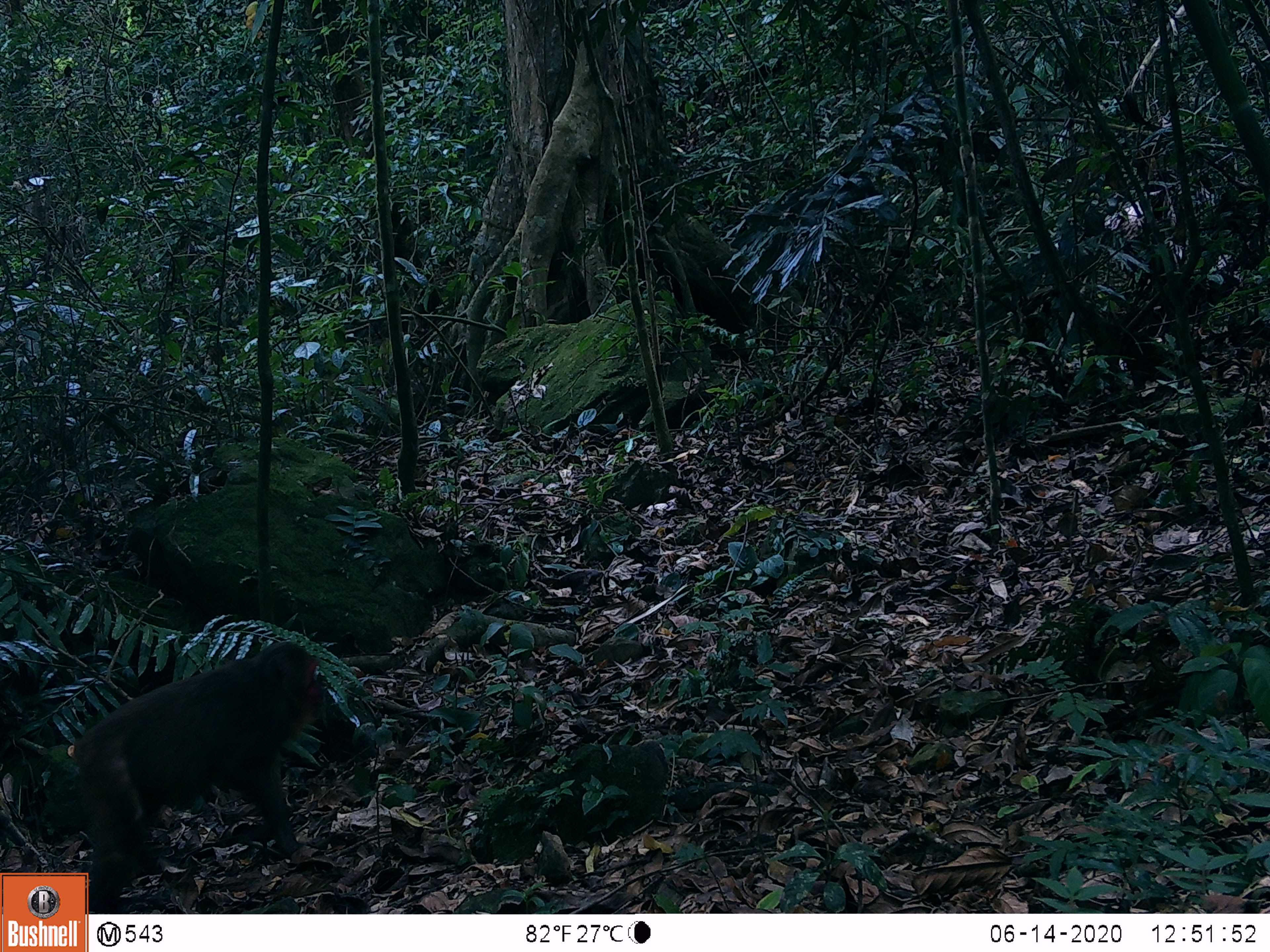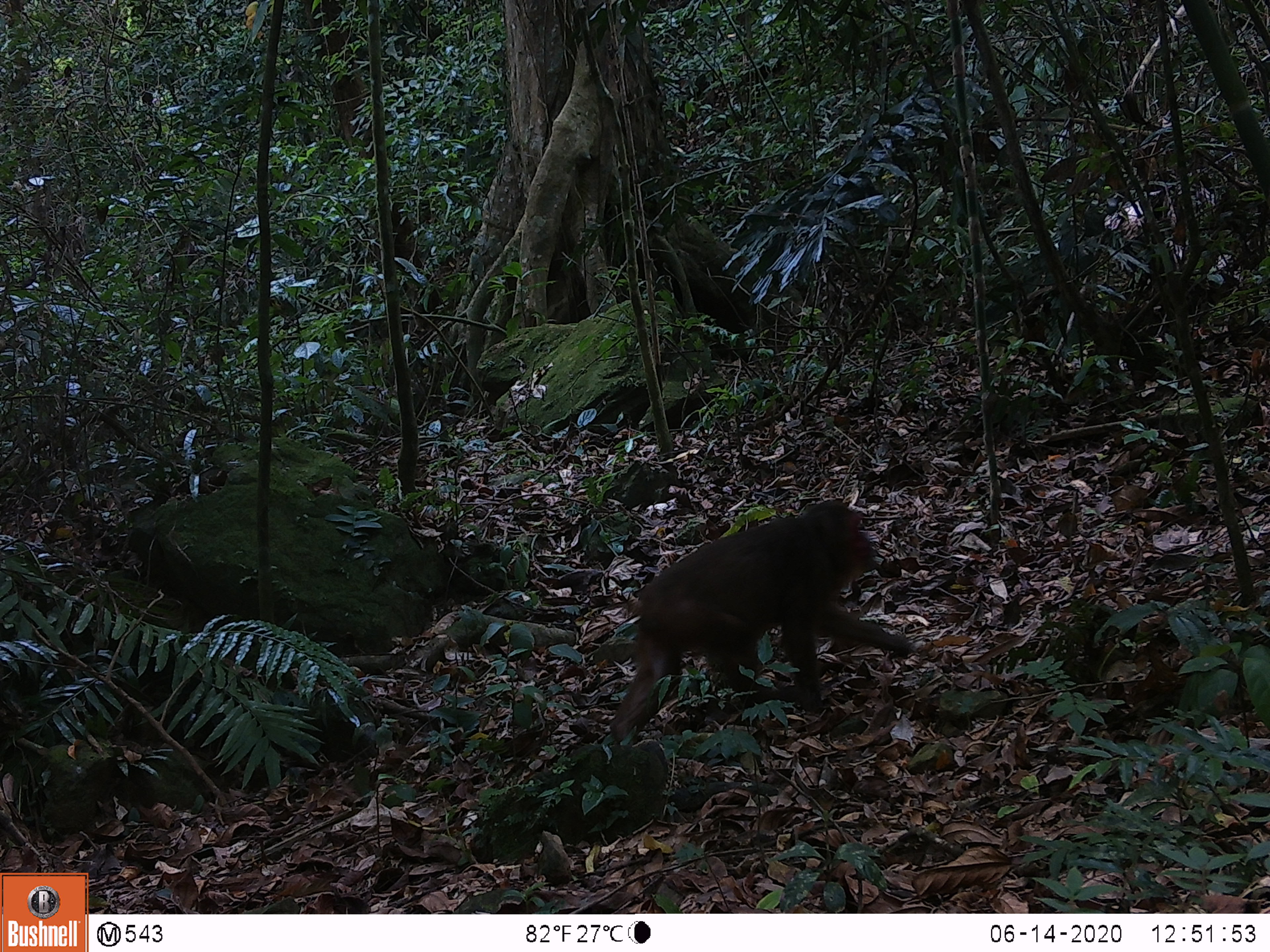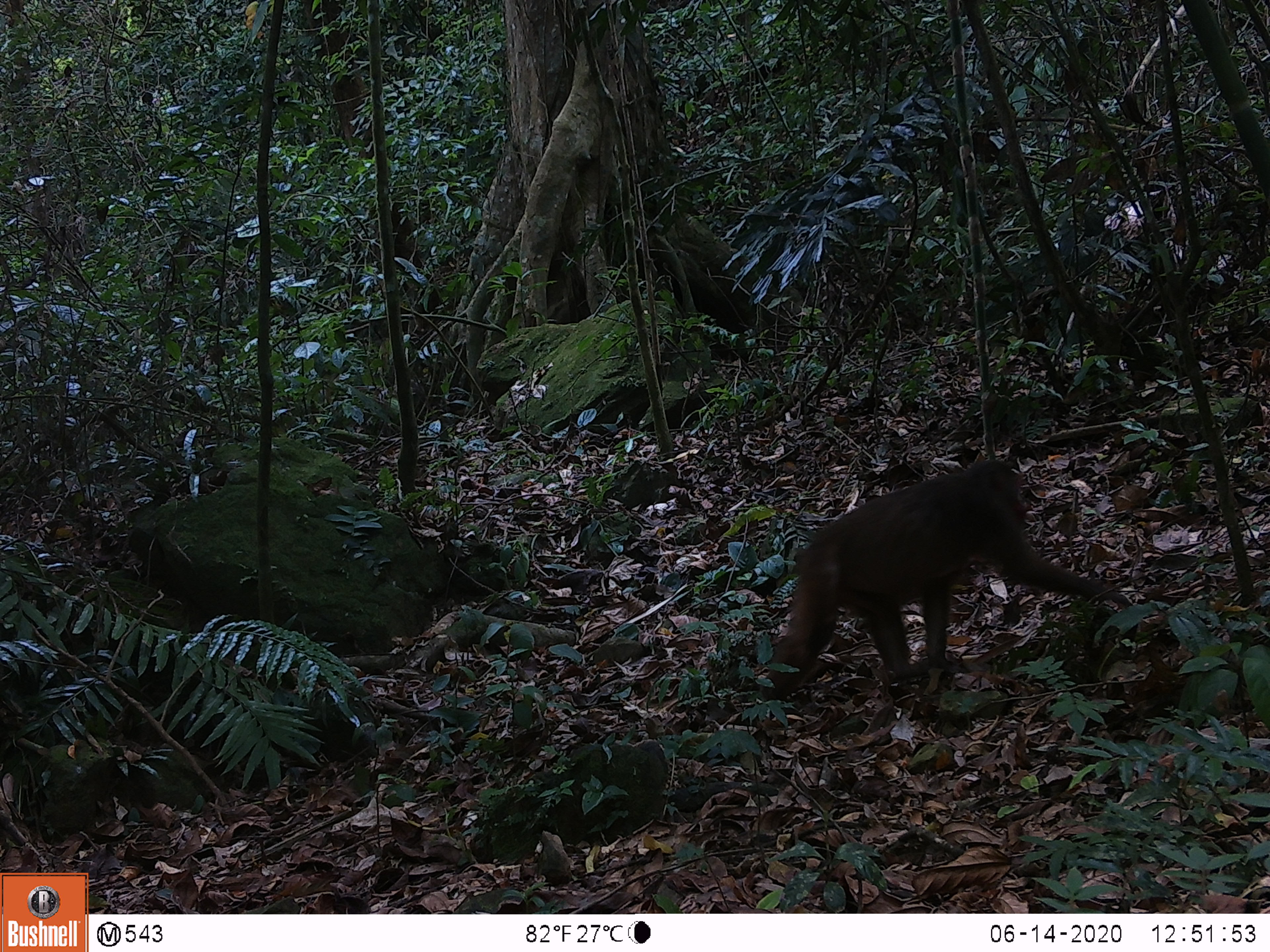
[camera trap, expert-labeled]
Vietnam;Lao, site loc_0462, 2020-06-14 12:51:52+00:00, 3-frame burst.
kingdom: Animalia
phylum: Chordata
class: Mammalia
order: Primates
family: Cercopithecidae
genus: Macaca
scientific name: Macaca arctoides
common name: stump-tailed macaque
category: stump tailed macaque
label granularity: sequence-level